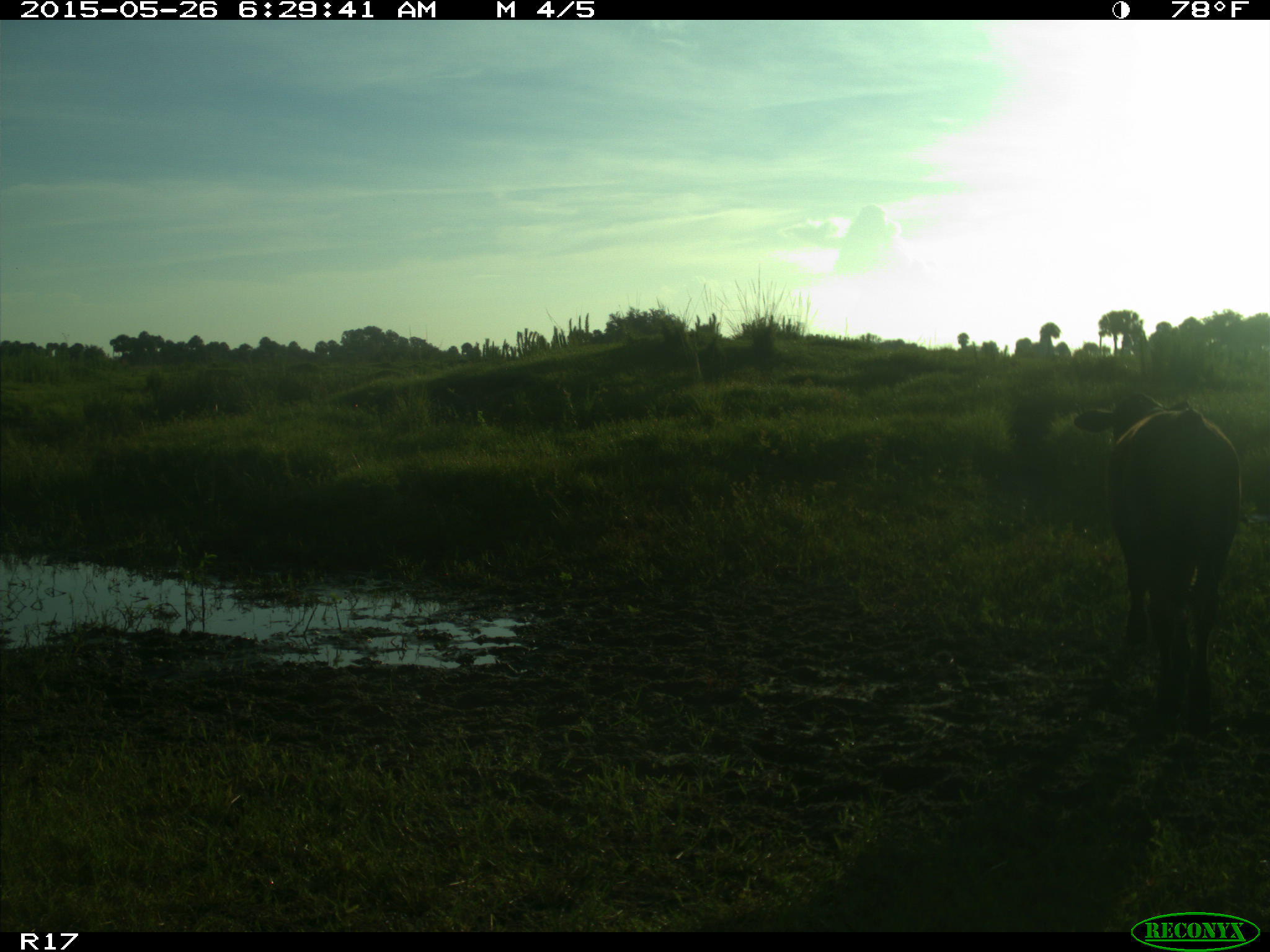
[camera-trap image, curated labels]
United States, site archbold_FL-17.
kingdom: Animalia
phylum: Chordata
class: Mammalia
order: Artiodactyla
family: Bovidae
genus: Bos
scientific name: Bos taurus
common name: domestic cow